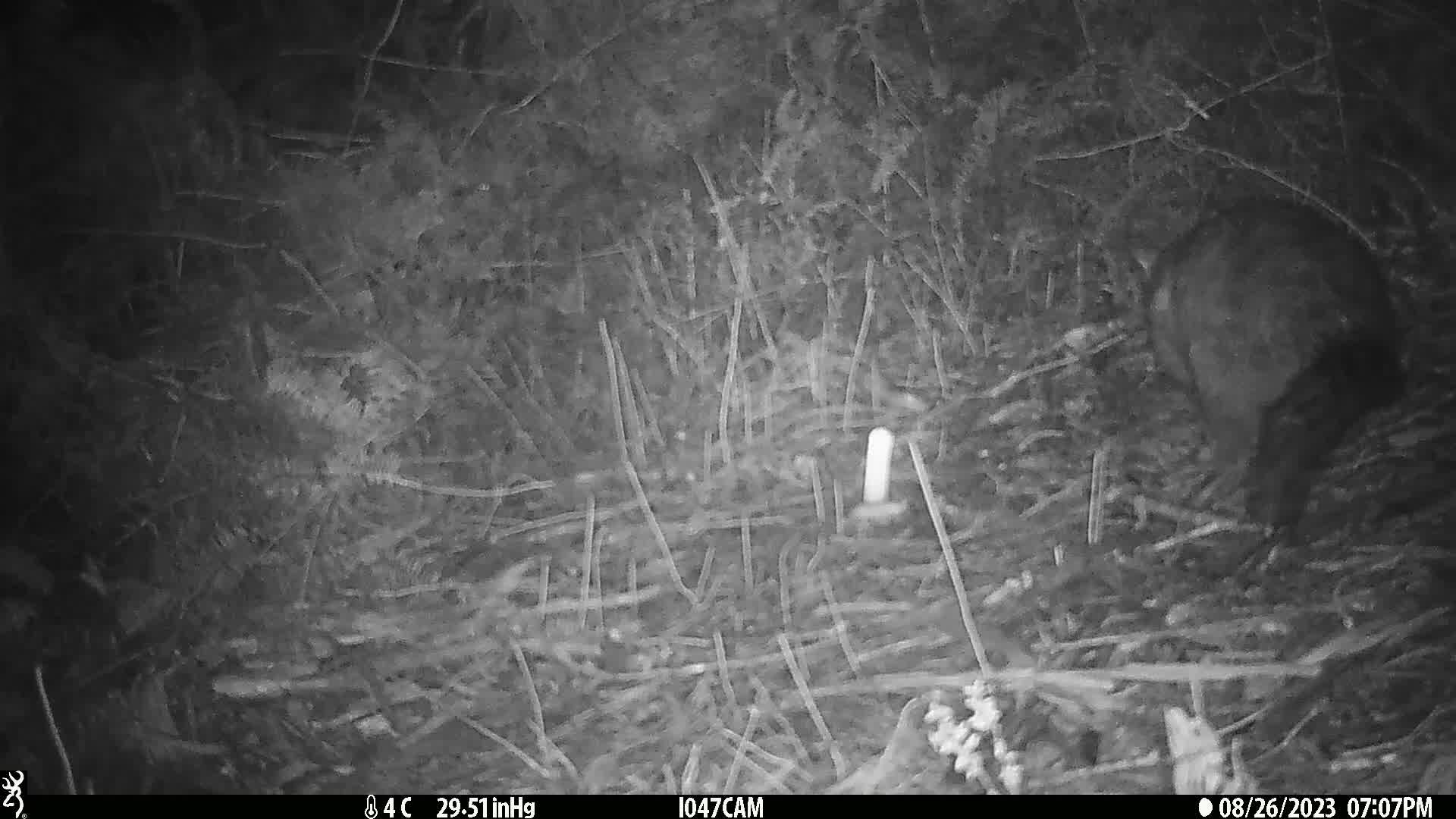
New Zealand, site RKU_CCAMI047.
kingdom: Animalia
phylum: Chordata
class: Mammalia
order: Diprotodontia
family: Phalangeridae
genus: Trichosurus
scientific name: Trichosurus vulpecula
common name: common brushtail possum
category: possum